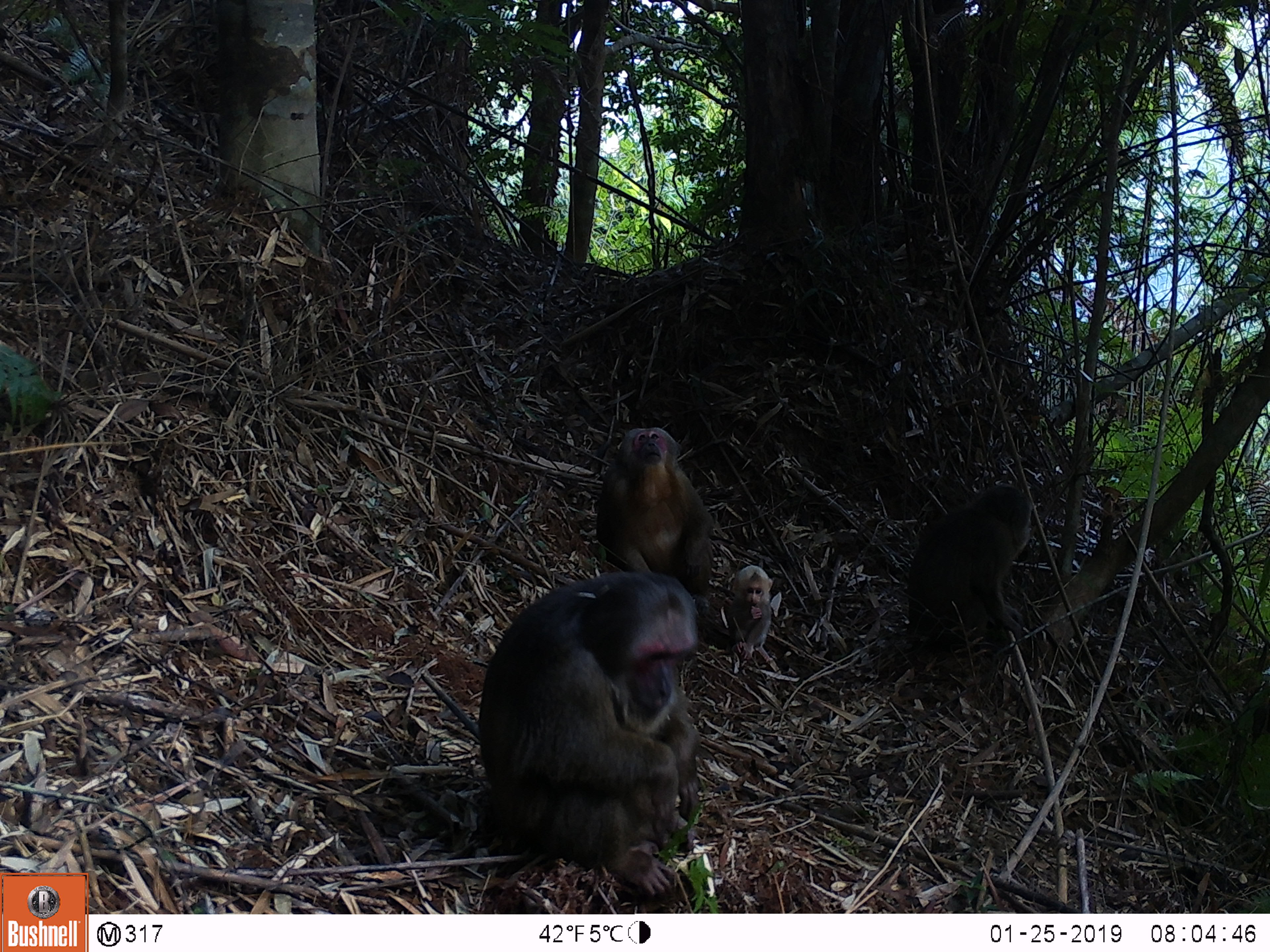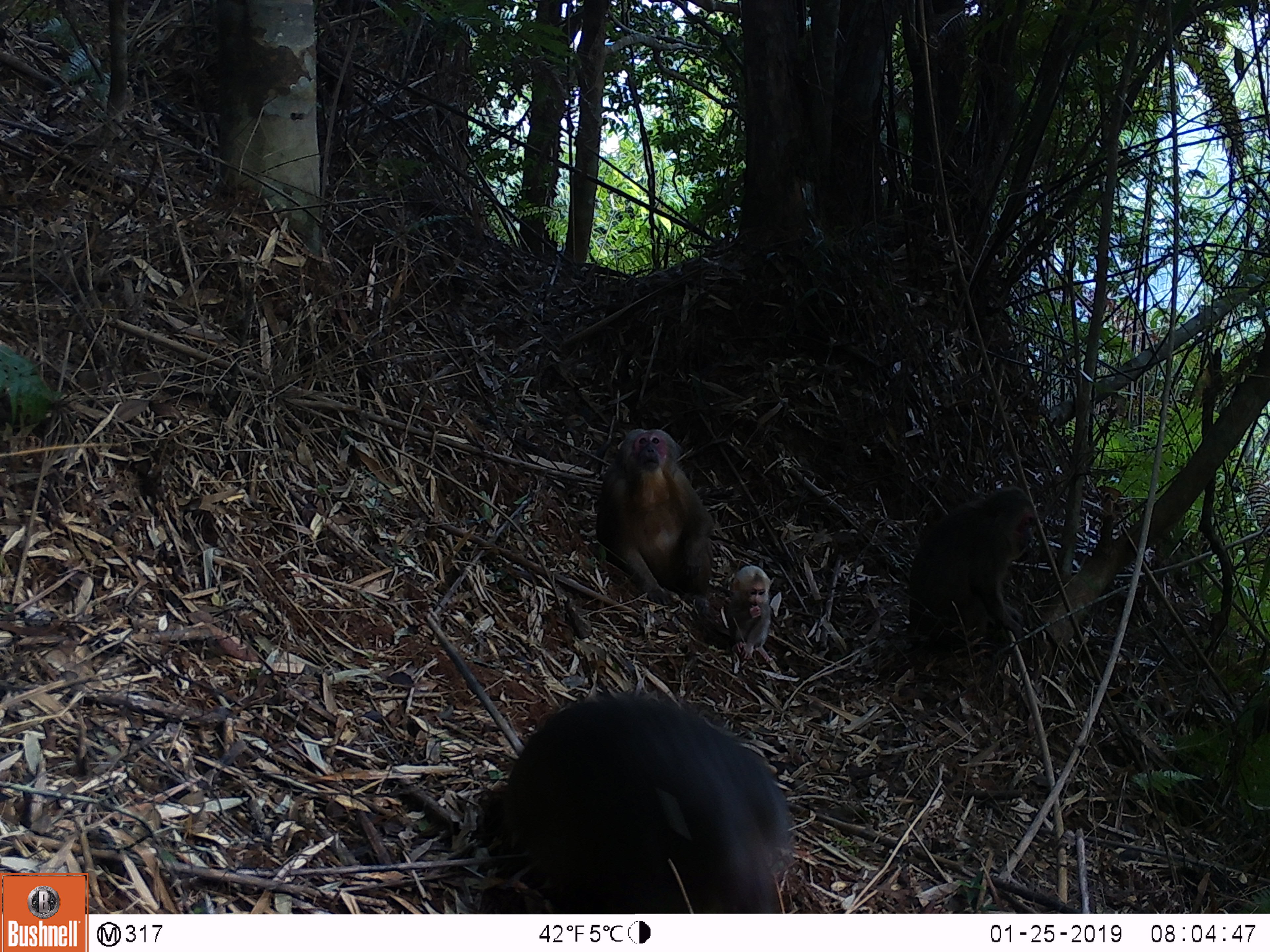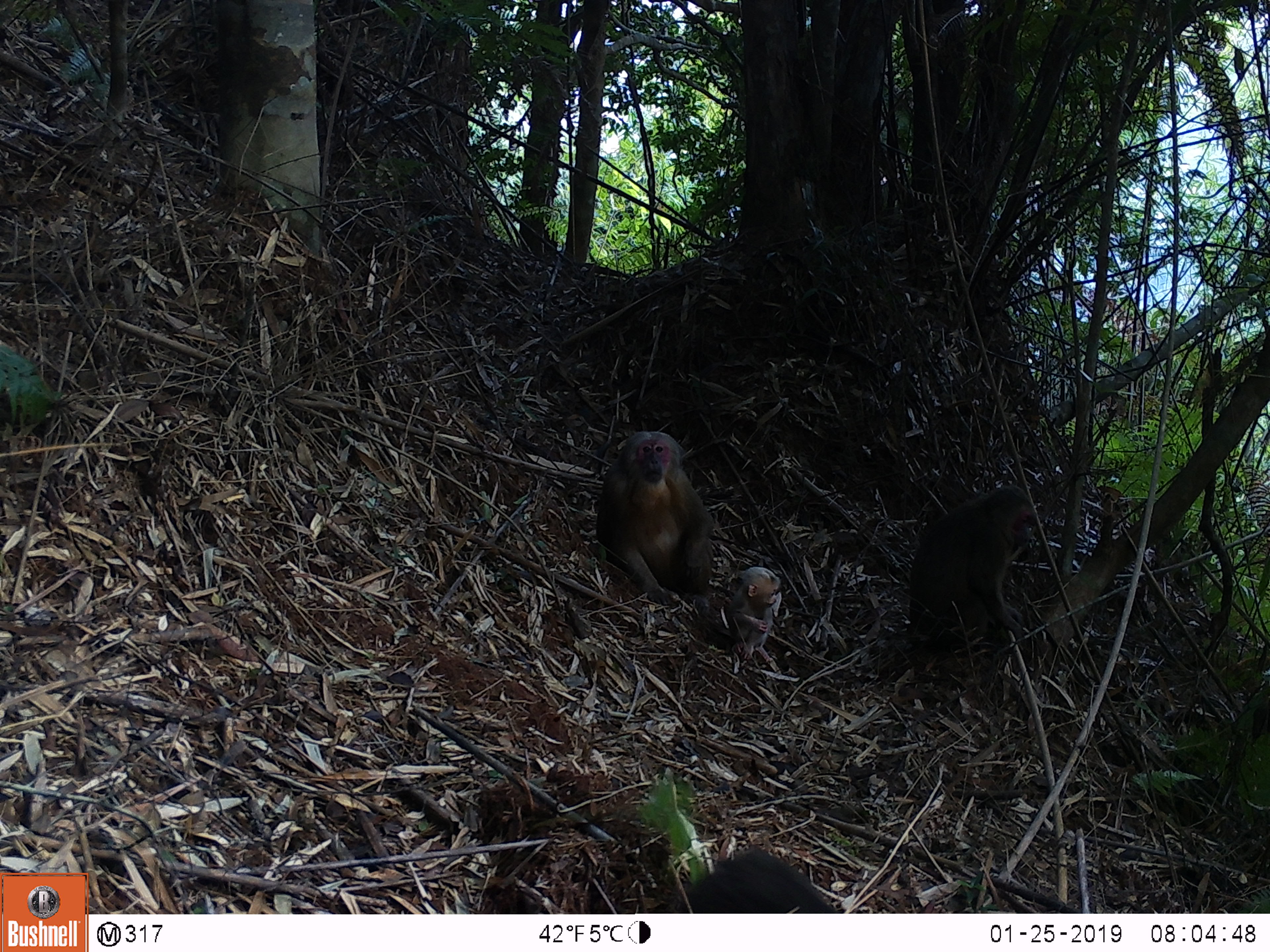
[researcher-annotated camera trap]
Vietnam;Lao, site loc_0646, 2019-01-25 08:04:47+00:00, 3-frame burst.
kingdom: Animalia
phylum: Chordata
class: Mammalia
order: Primates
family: Cercopithecidae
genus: Macaca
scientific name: Macaca arctoides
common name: stump-tailed macaque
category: stump tailed macaque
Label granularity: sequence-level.